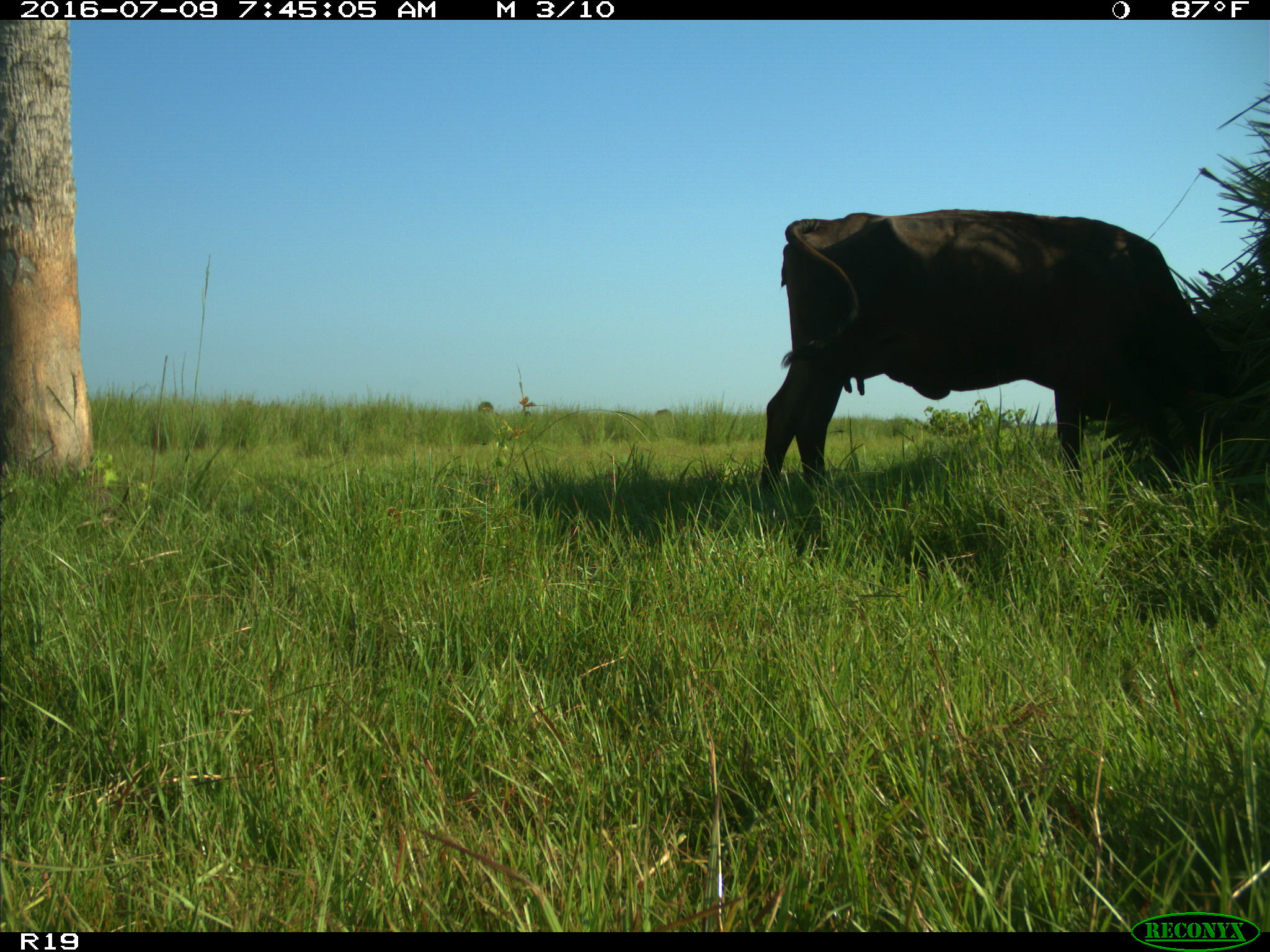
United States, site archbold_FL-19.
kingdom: Animalia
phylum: Chordata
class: Mammalia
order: Artiodactyla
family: Bovidae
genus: Bos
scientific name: Bos taurus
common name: domestic cow